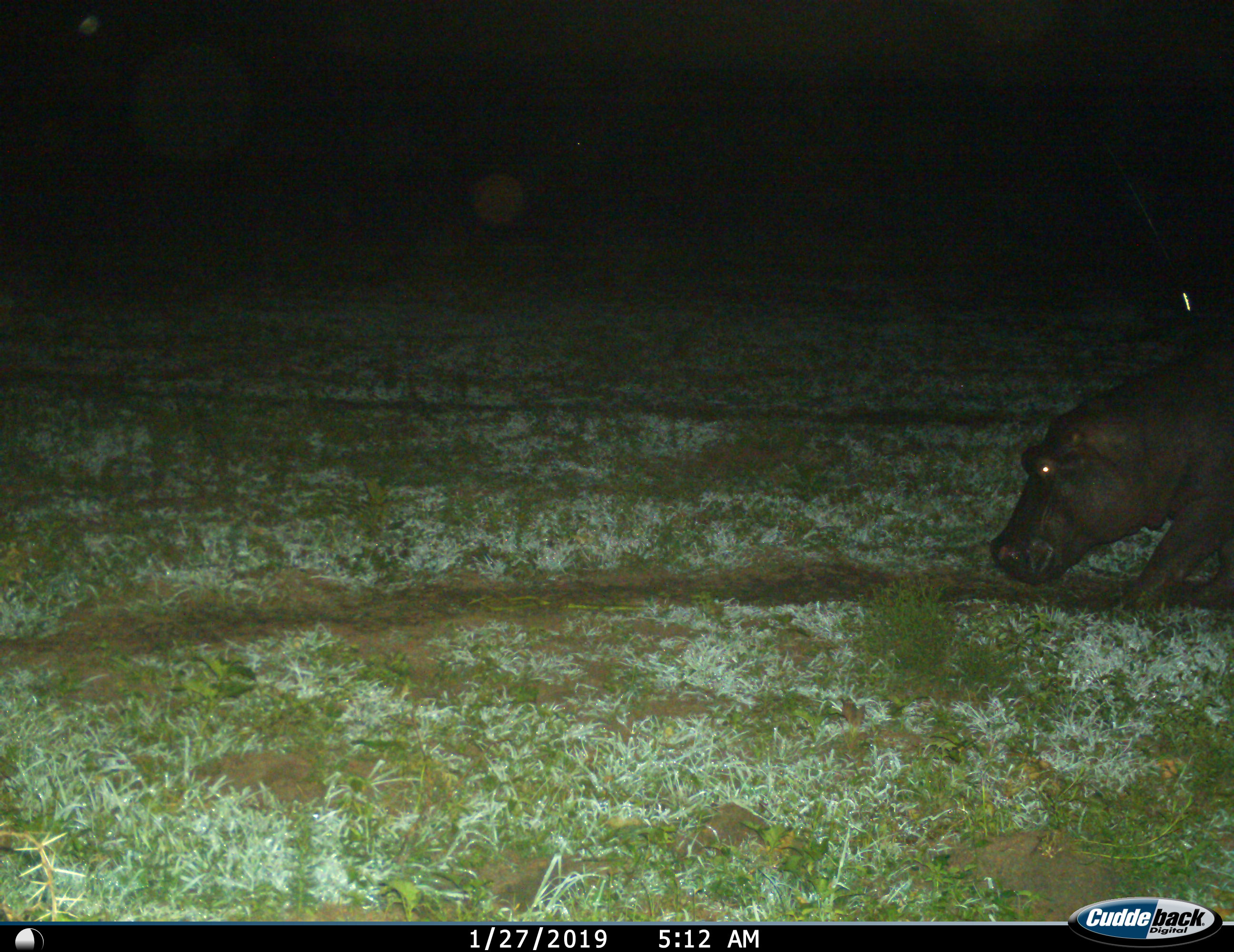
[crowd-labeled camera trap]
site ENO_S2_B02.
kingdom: Animalia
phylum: Chordata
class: Mammalia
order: Artiodactyla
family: Hippopotamidae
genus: Hippopotamus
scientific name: Hippopotamus amphibius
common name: hippopotamus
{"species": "hippopotamus (Hippopotamus amphibius)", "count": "1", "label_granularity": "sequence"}